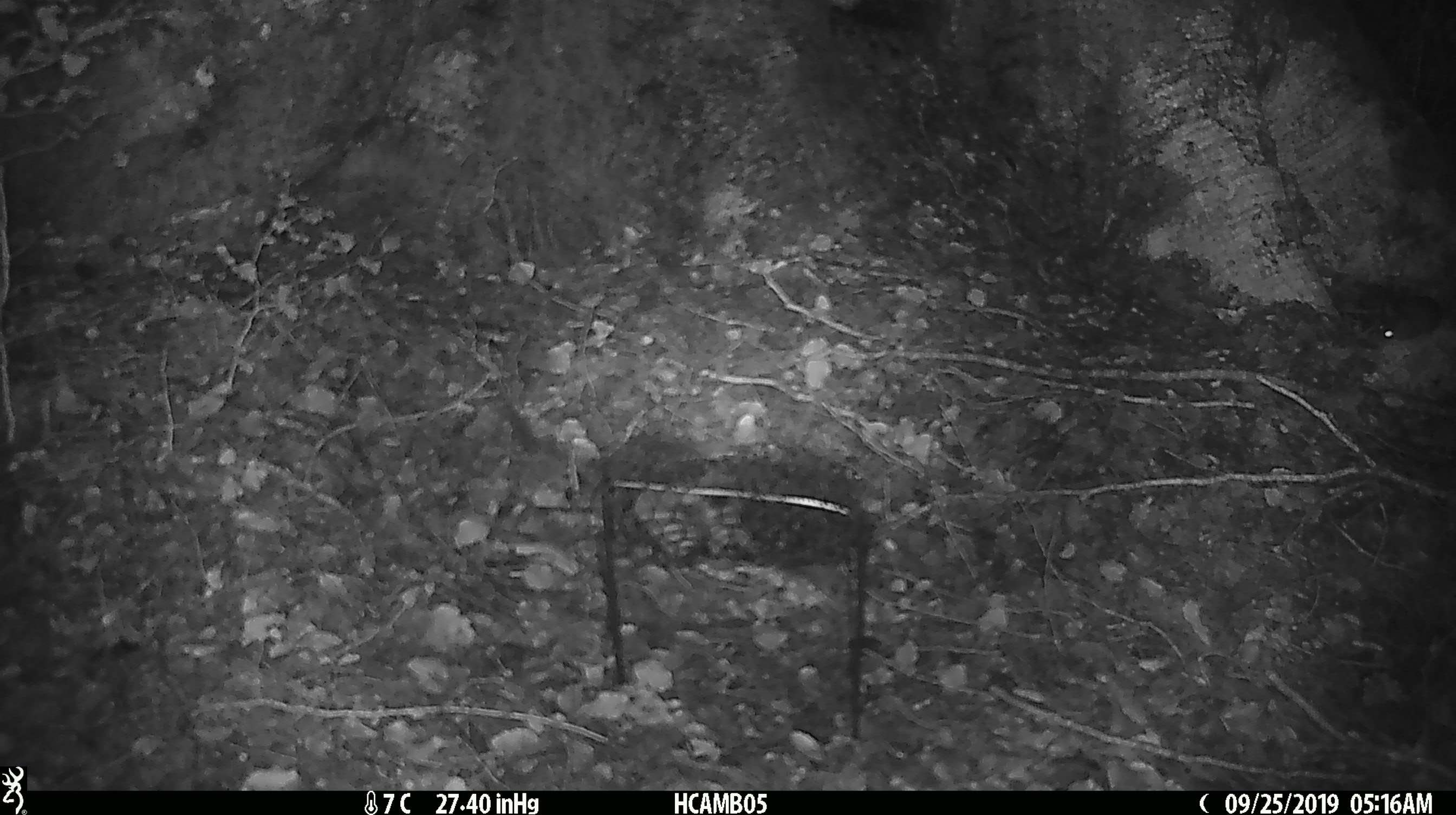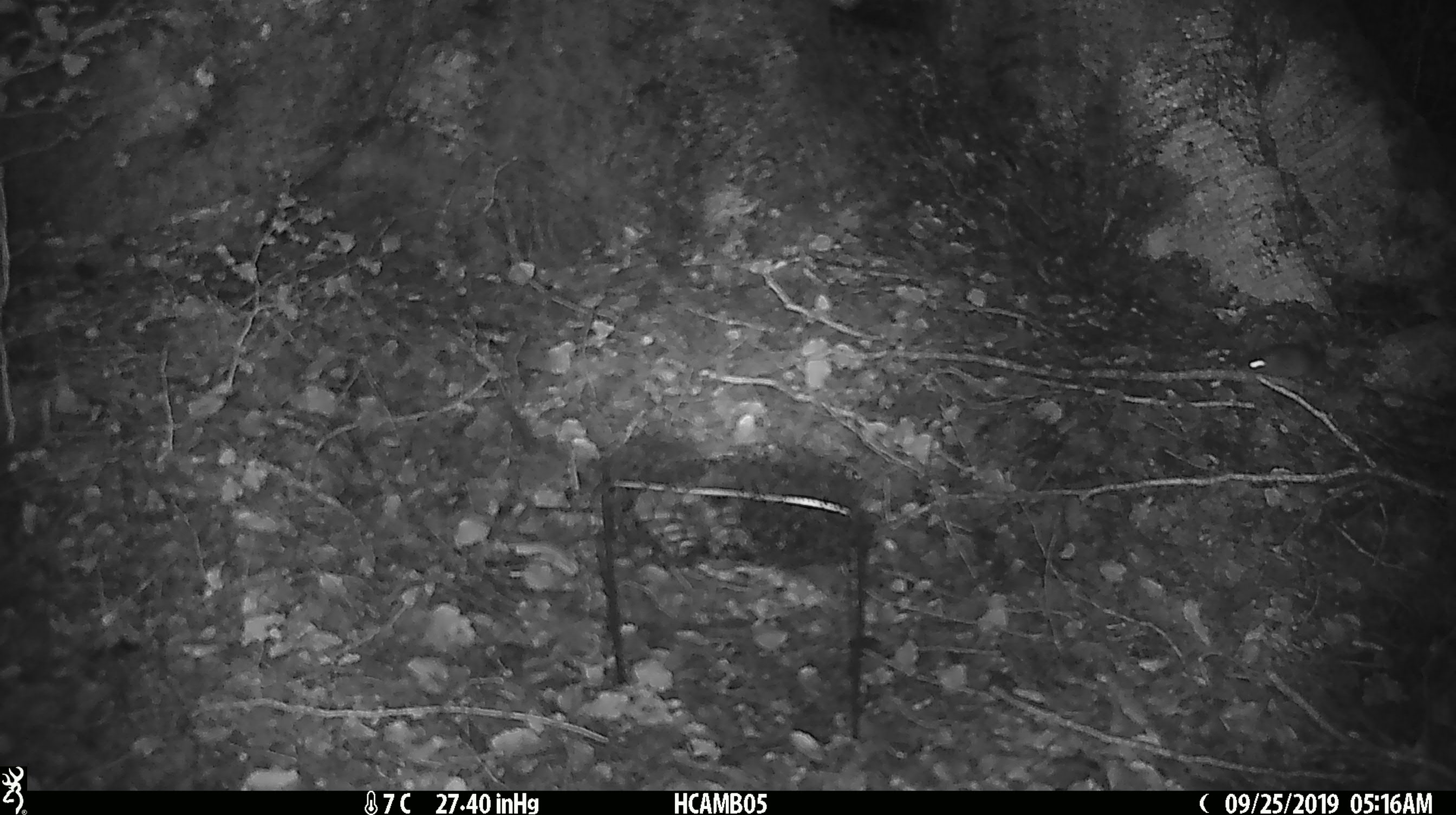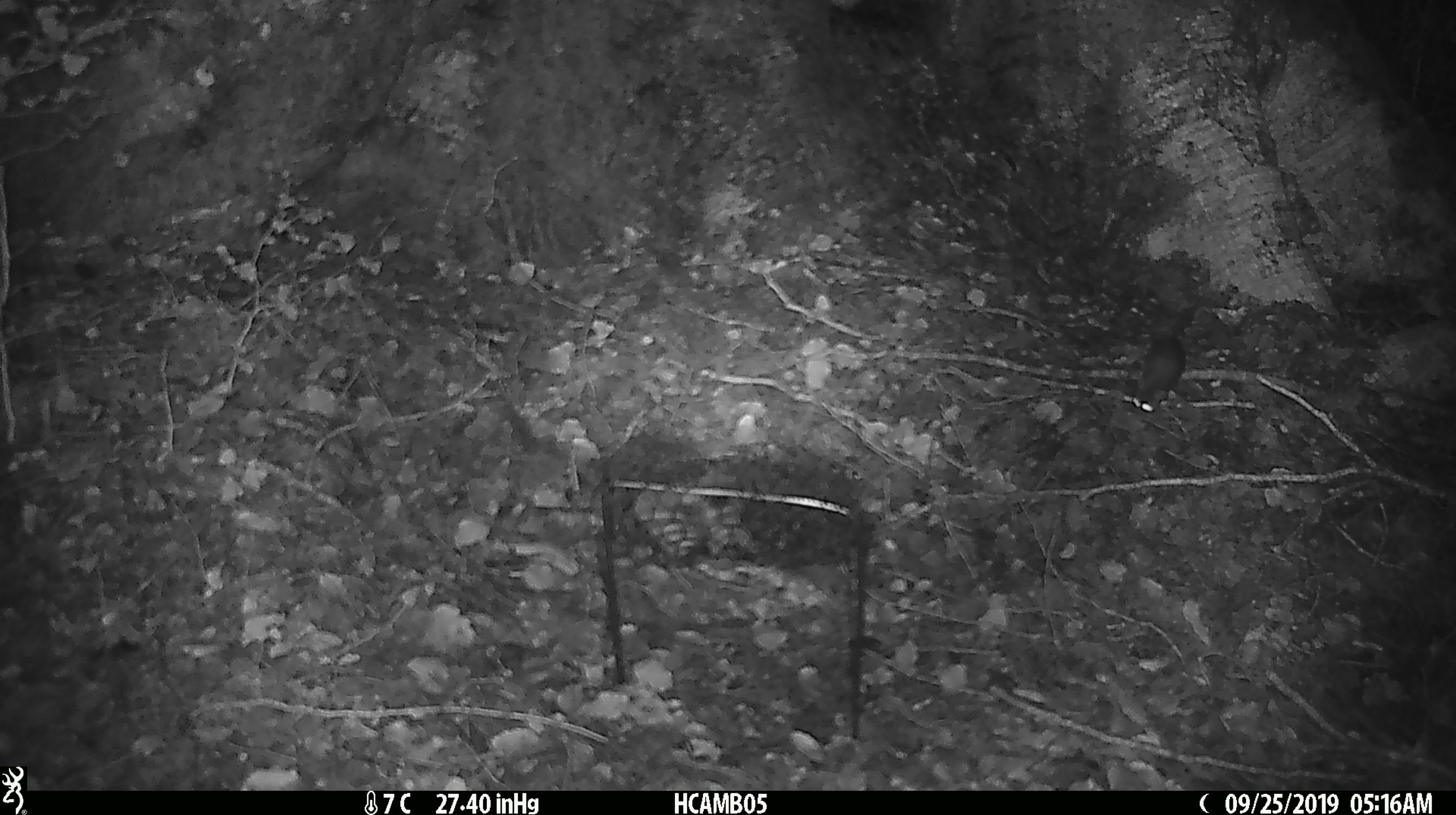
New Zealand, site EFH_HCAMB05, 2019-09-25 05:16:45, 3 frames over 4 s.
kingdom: Animalia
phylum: Chordata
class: Mammalia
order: Rodentia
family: Muridae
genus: Mus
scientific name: Mus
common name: mouse